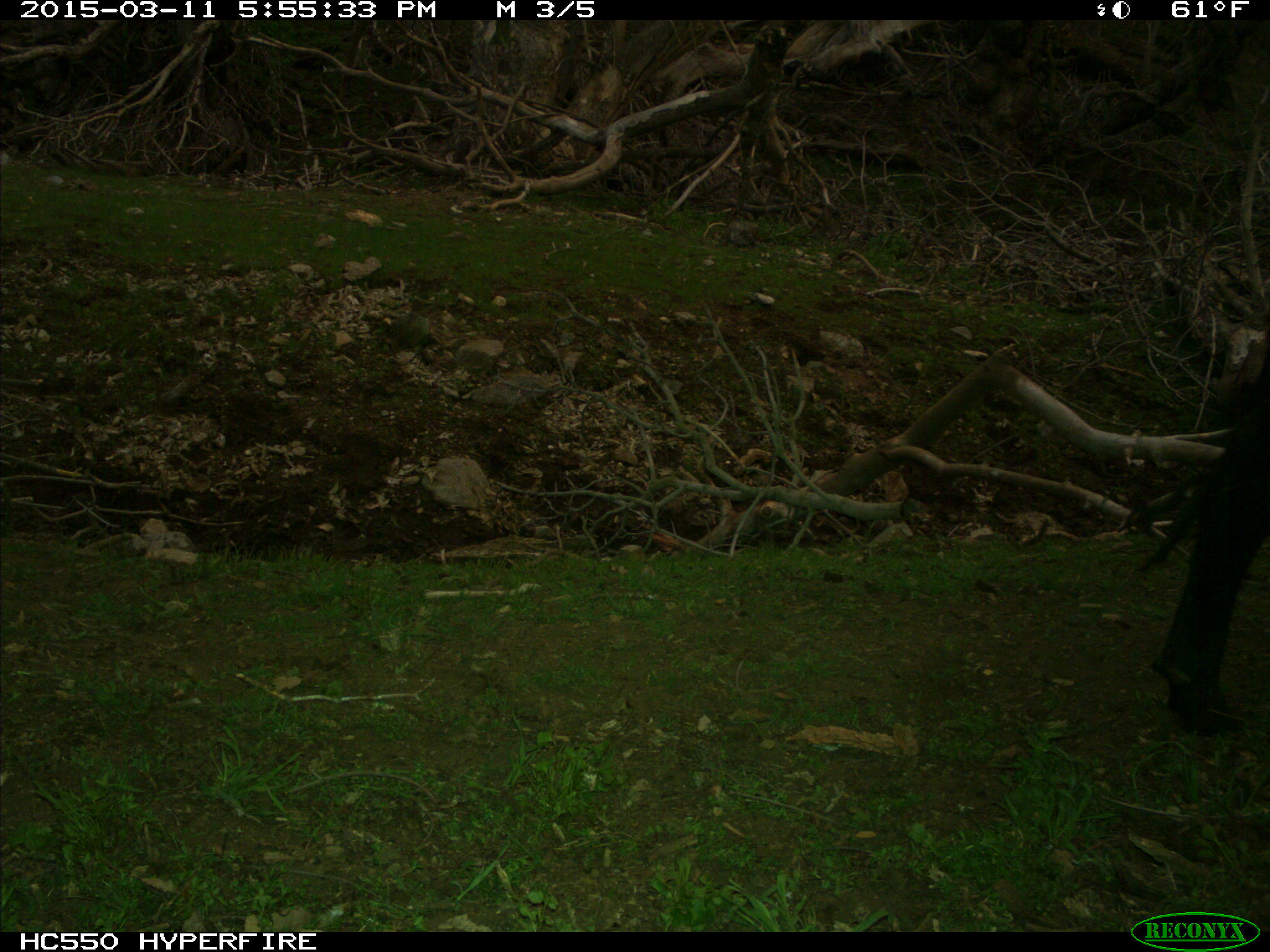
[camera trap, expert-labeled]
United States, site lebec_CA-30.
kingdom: Animalia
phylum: Chordata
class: Mammalia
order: Artiodactyla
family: Bovidae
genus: Bos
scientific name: Bos taurus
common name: domestic cow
Bos taurus (domestic cow).